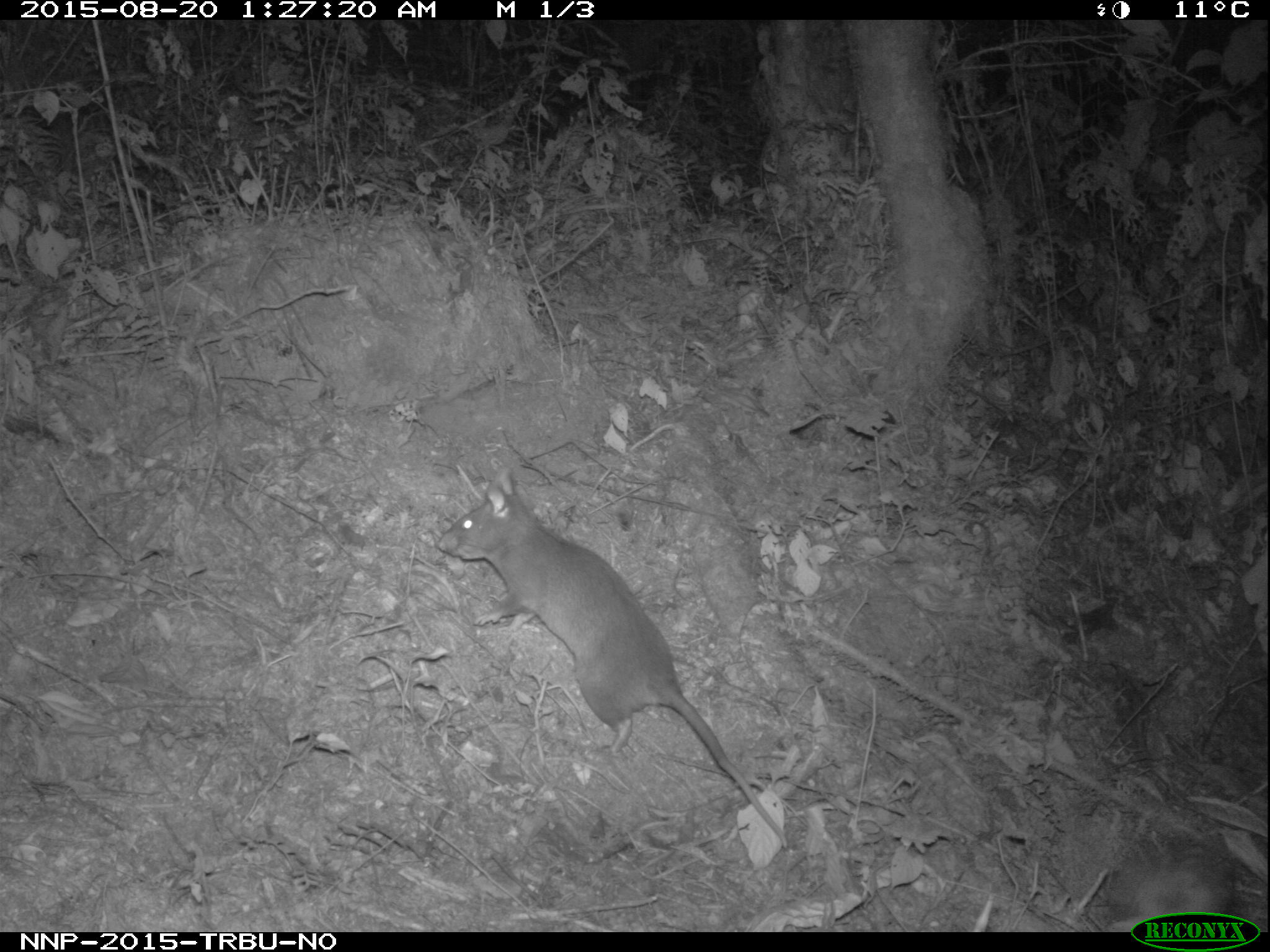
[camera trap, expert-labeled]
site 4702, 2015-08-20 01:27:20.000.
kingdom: Animalia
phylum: Chordata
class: Mammalia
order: Rodentia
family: Nesomyidae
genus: Cricetomys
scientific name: Cricetomys gambianus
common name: african giant pouched rat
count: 1